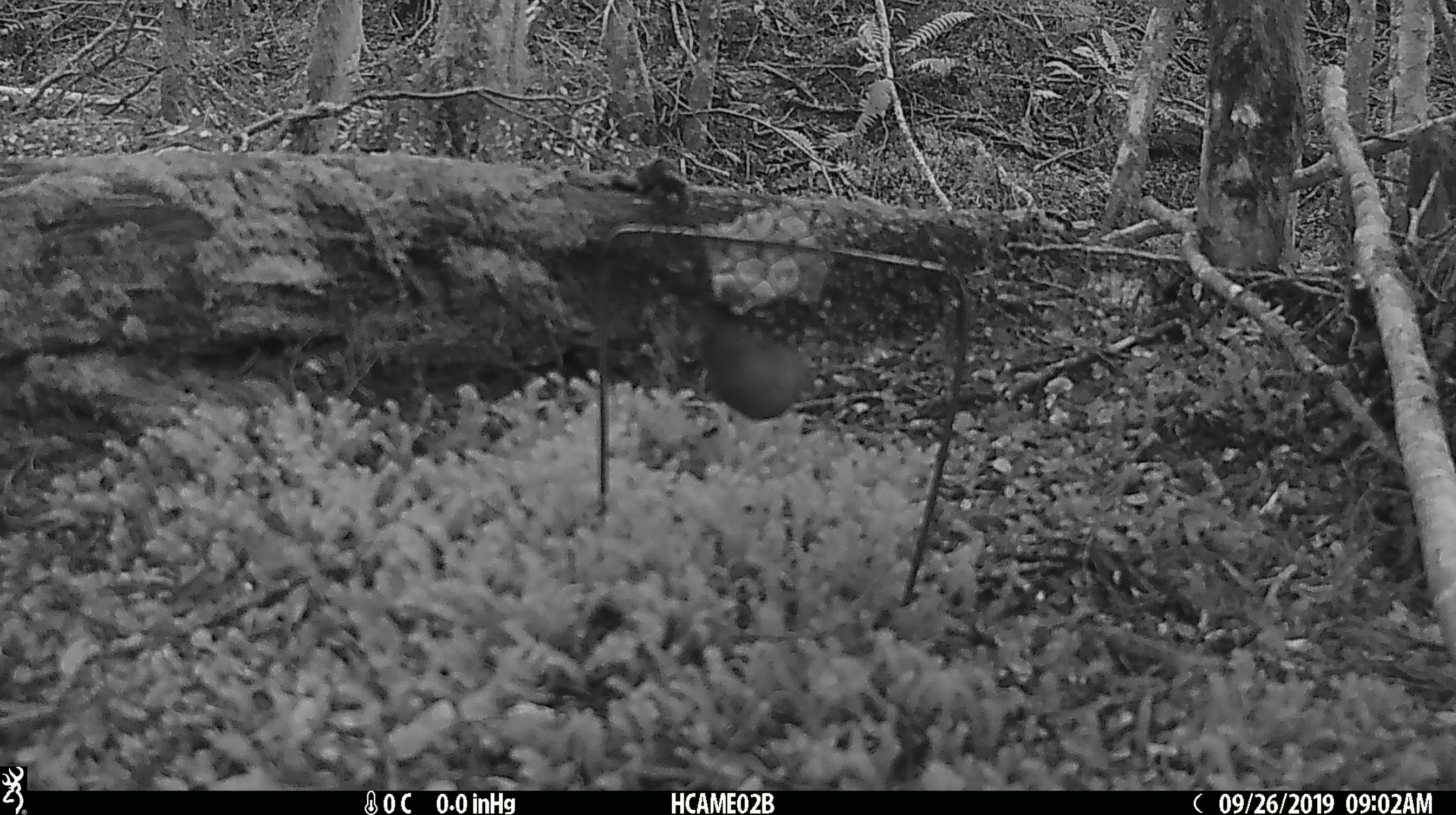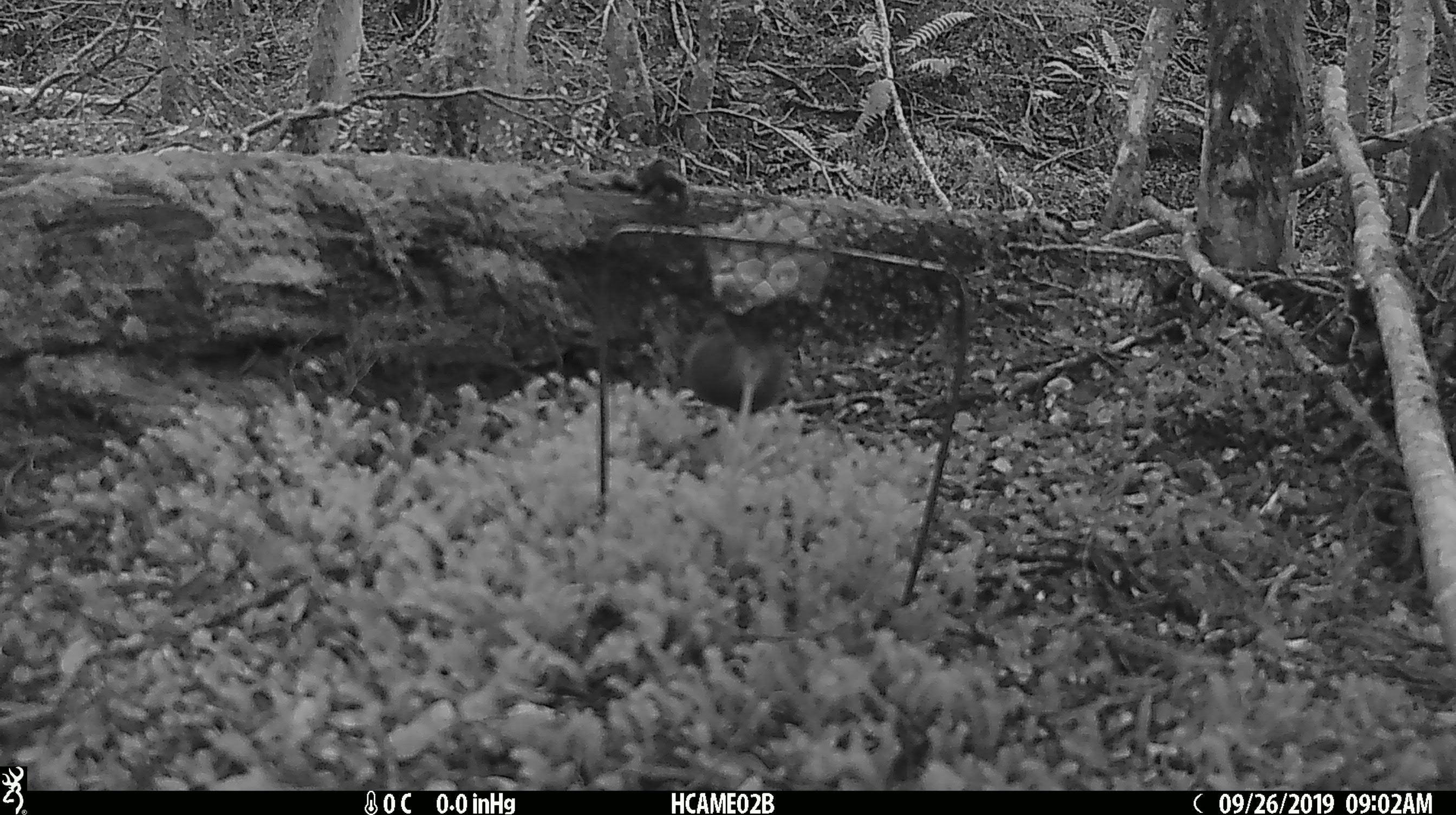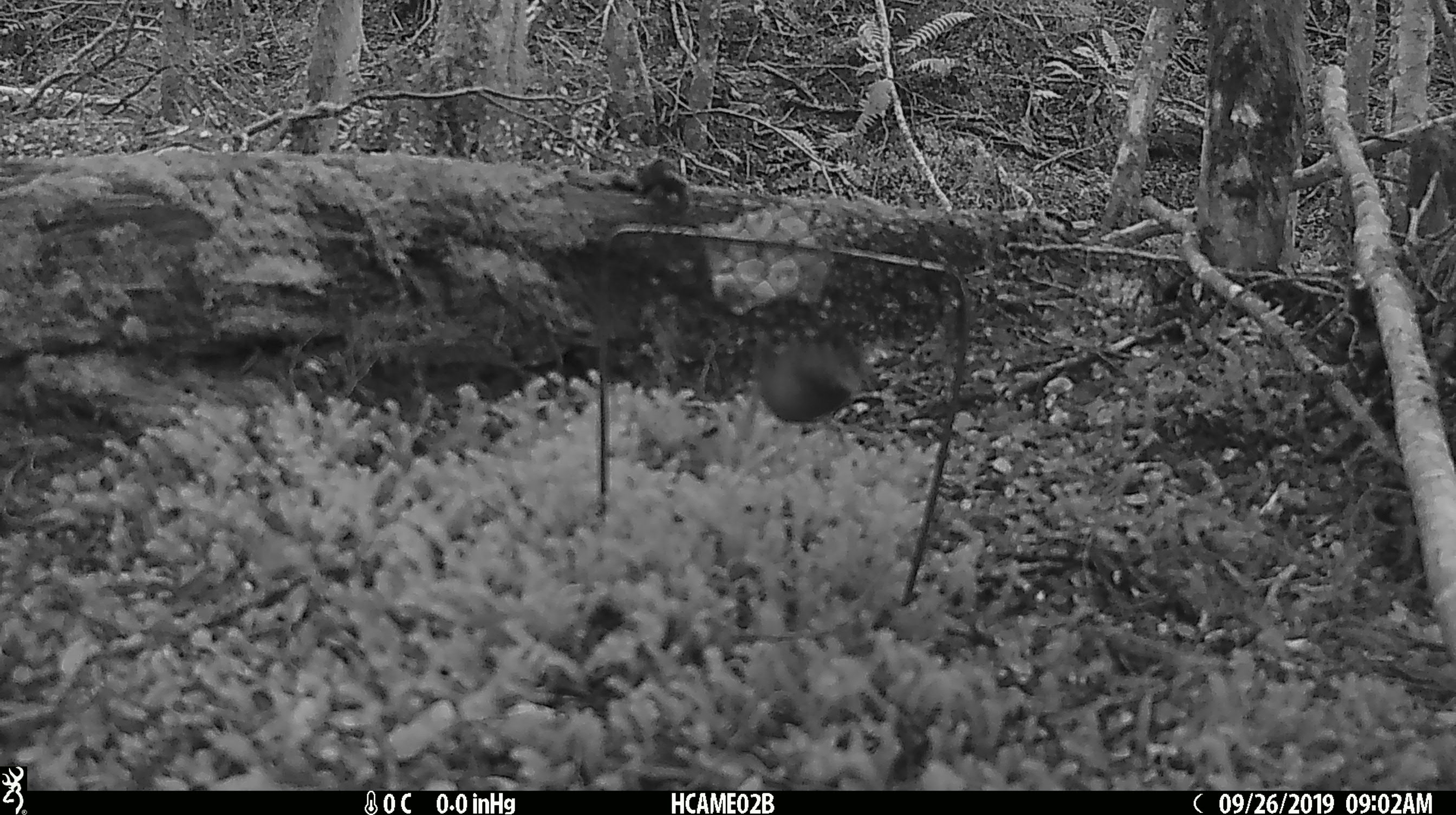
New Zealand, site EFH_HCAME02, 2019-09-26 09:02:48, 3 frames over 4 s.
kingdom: Animalia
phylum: Chordata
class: Mammalia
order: Rodentia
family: Muridae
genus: Mus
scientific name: Mus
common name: mouse